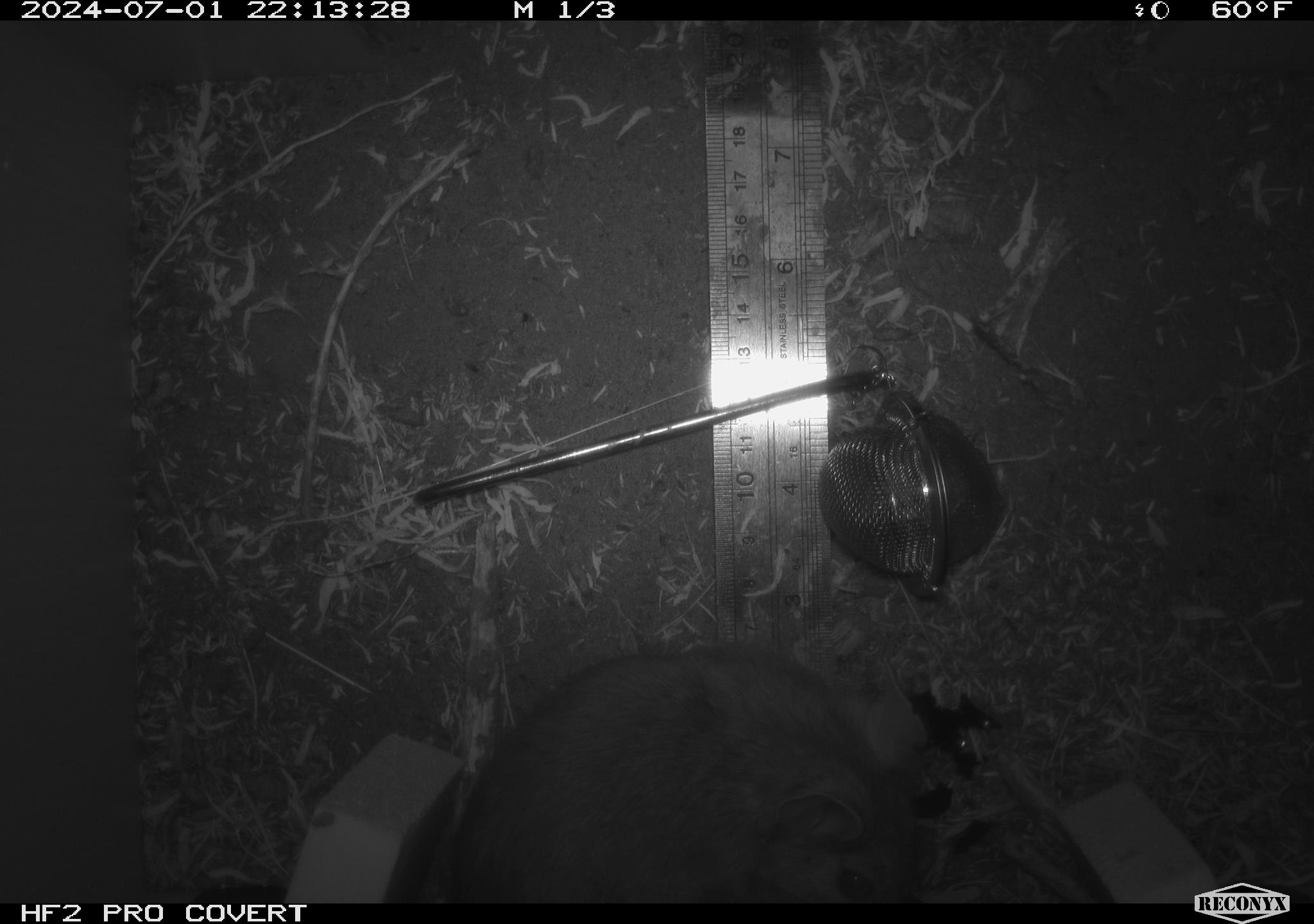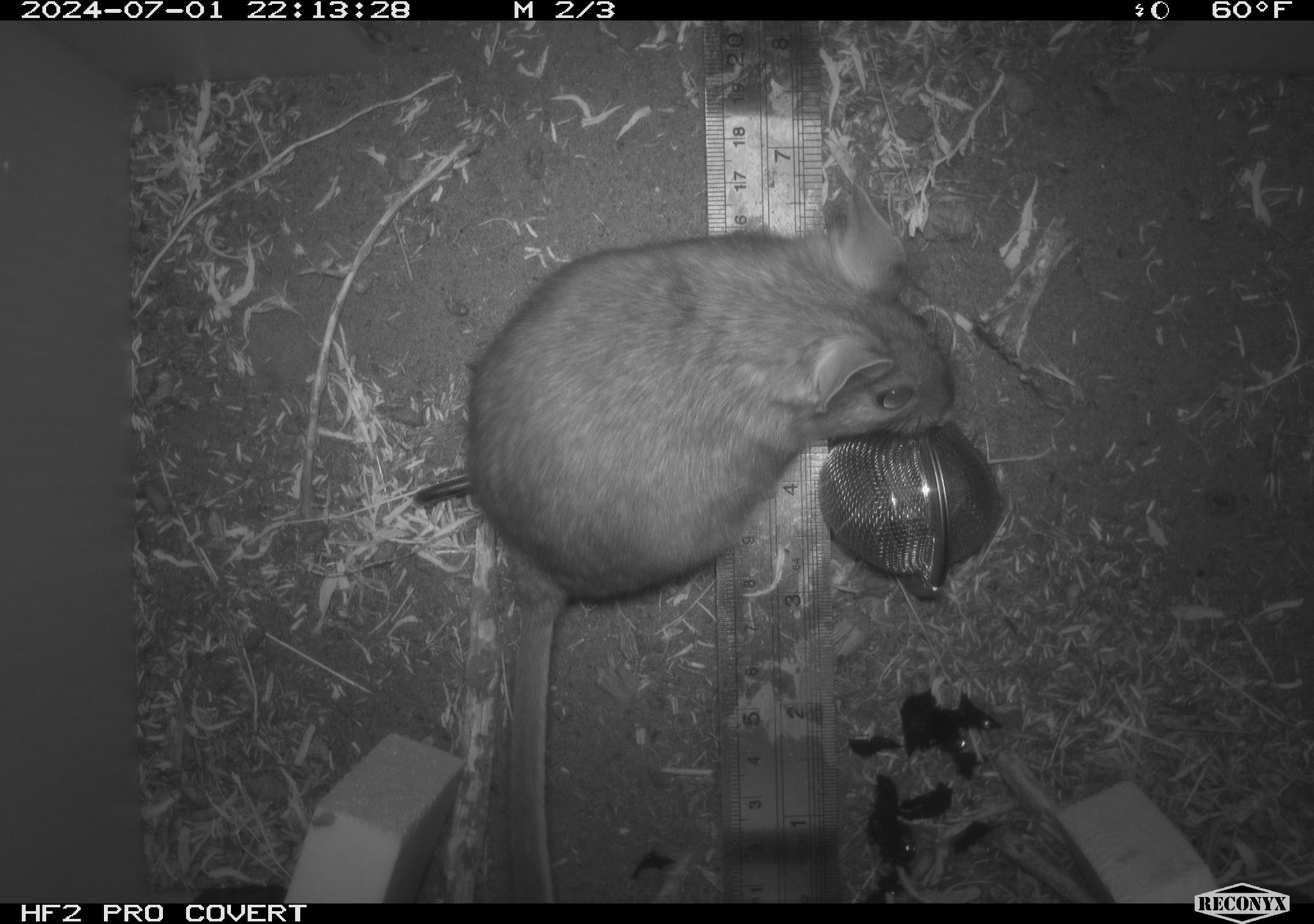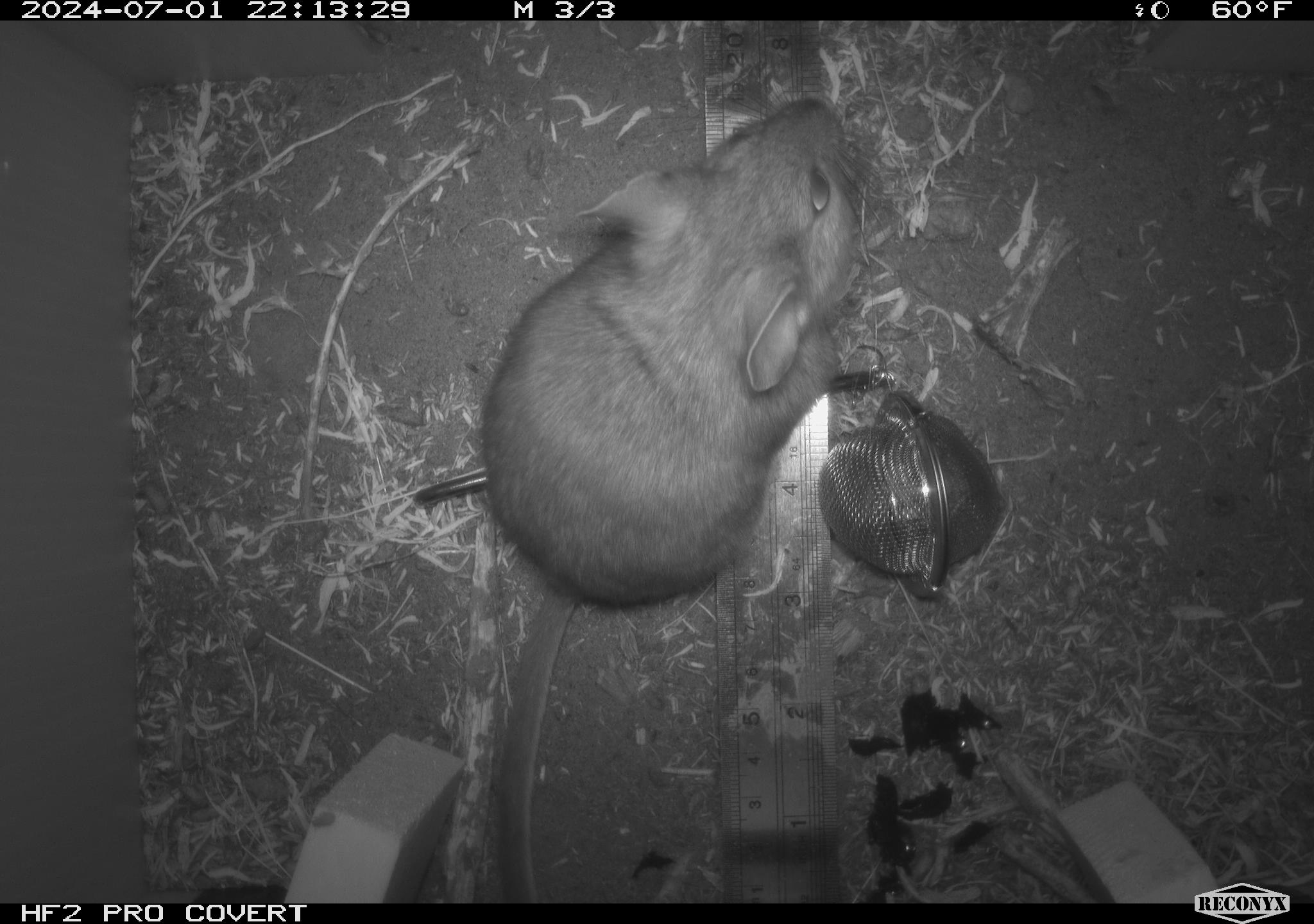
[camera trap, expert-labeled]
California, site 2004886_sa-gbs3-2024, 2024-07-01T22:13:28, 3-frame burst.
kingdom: Animalia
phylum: Chordata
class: Mammalia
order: Rodentia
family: Cricetidae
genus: Neotoma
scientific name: Neotoma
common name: pack rat or woodrat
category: neotoma species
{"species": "neotoma species (pack rat or woodrat) (Neotoma)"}